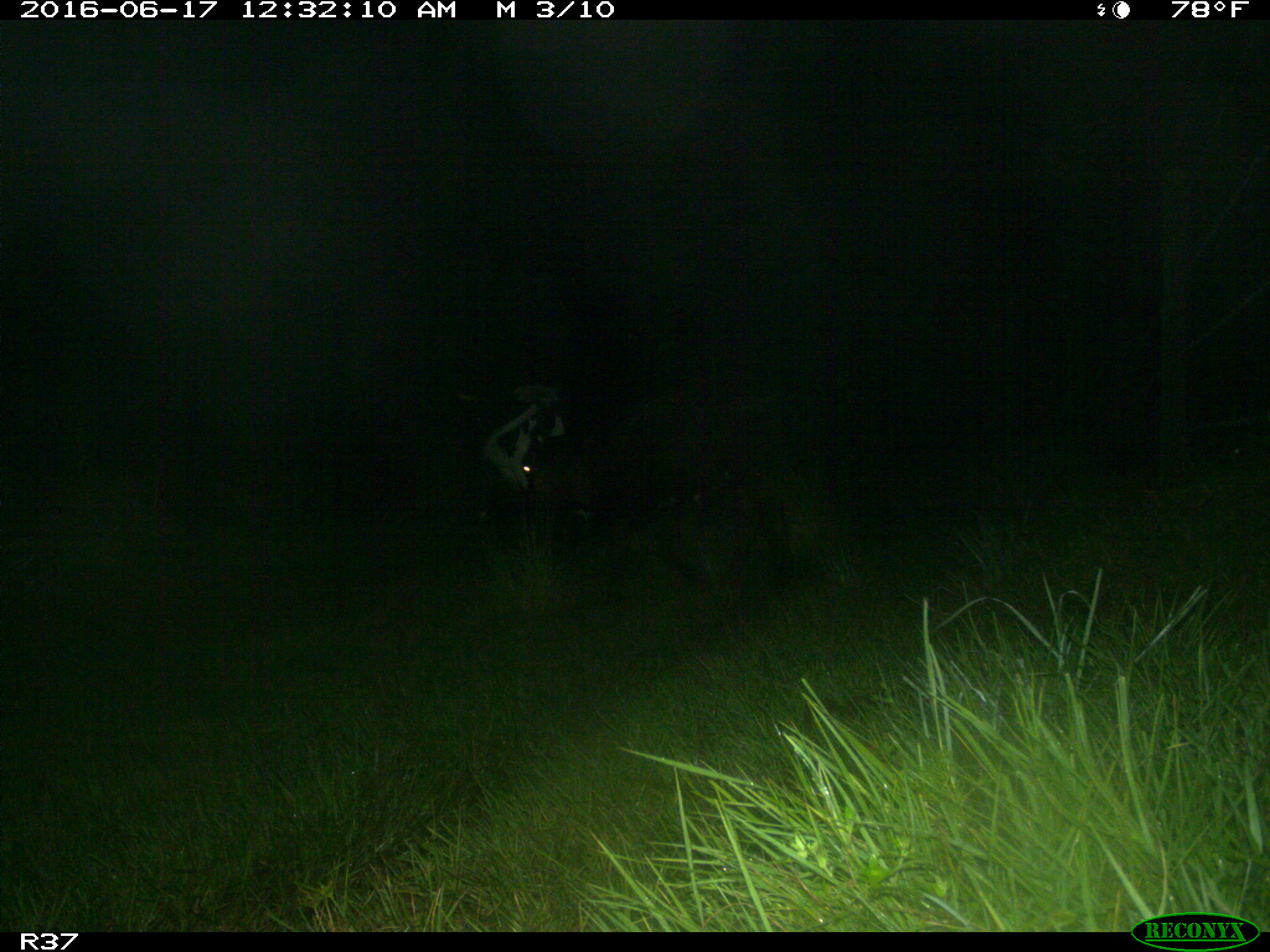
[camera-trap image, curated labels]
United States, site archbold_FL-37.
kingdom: Animalia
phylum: Chordata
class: Mammalia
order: Artiodactyla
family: Bovidae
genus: Bos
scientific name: Bos taurus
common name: domestic cow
Bos taurus (domestic cow).